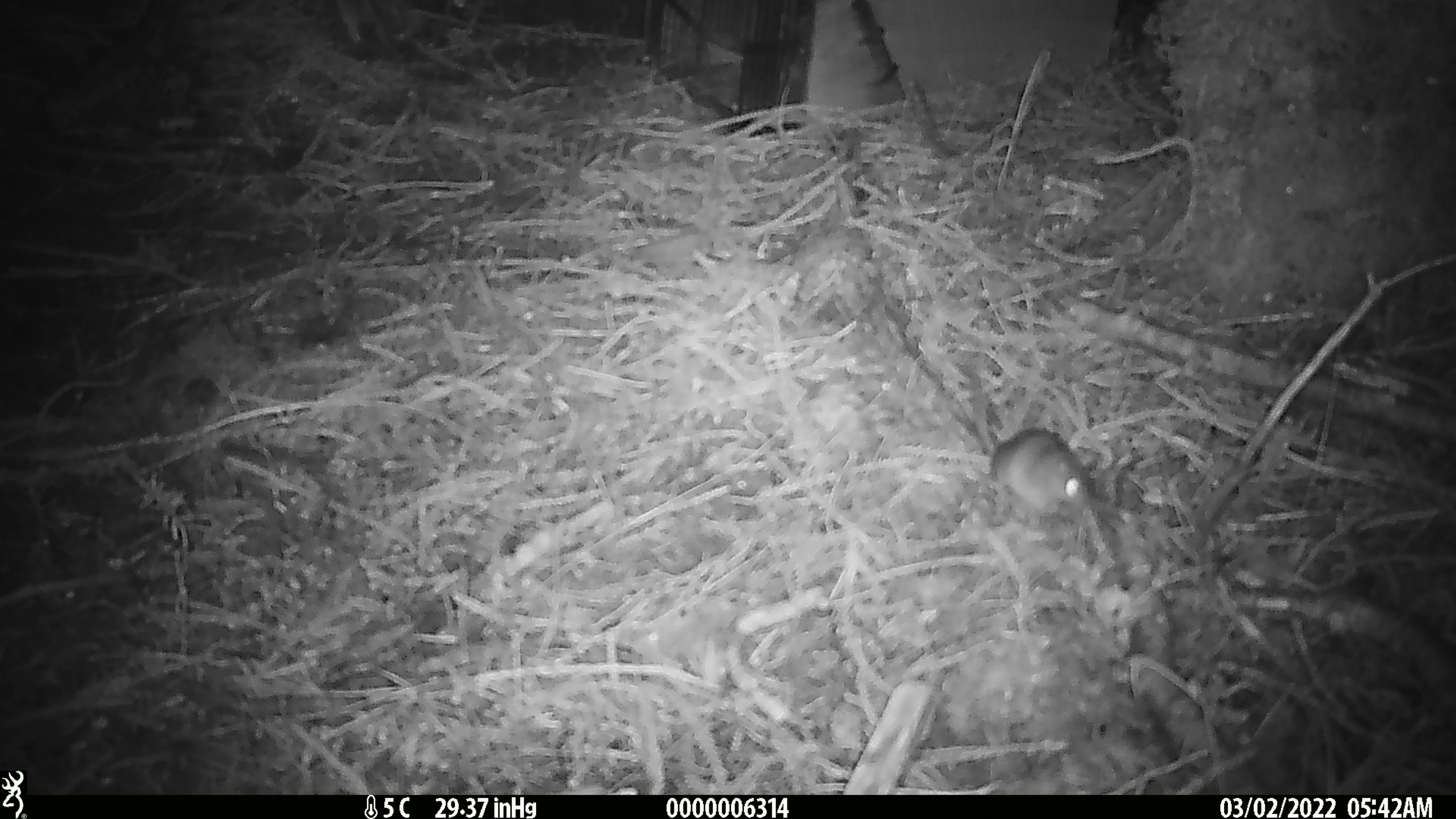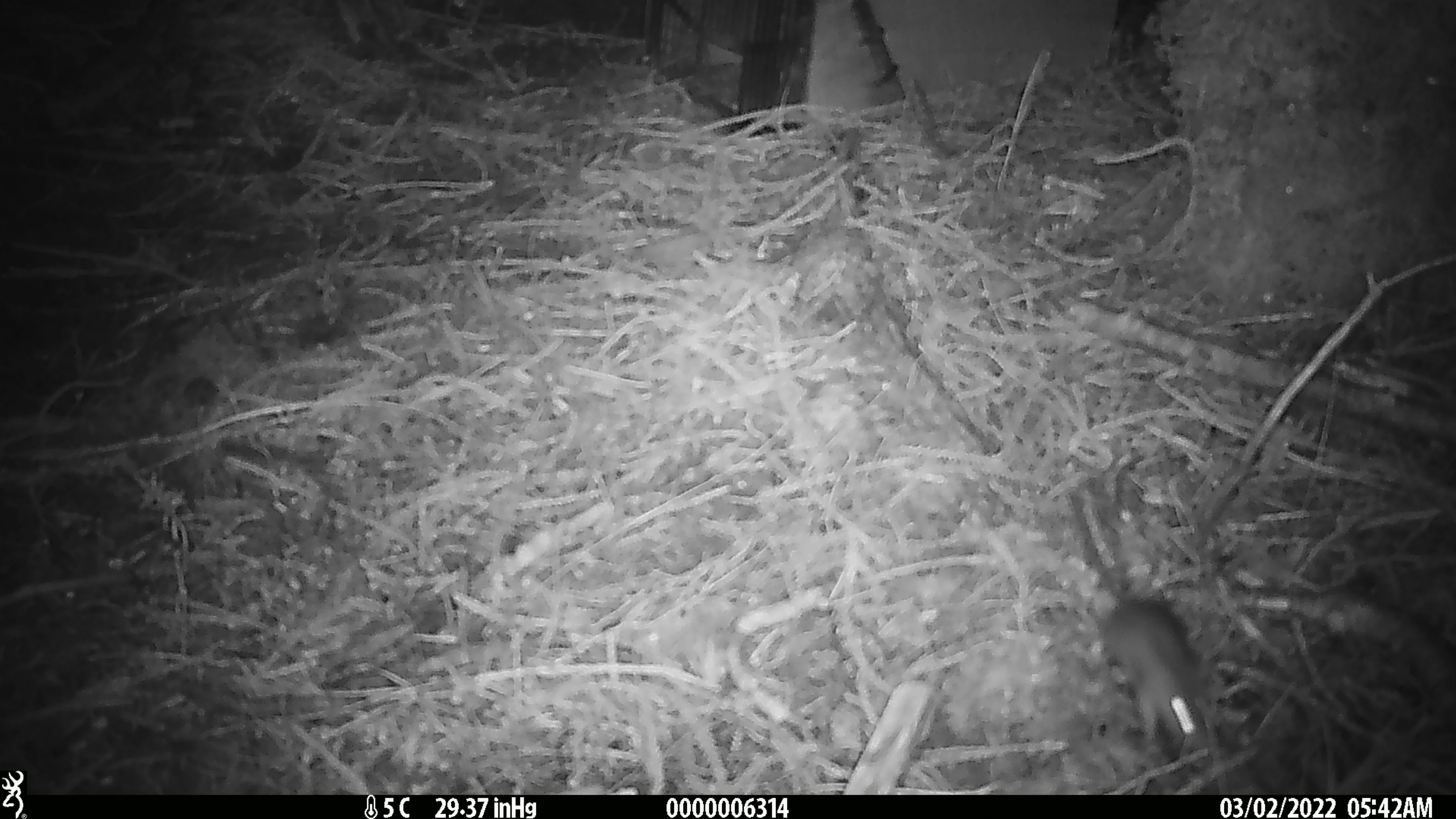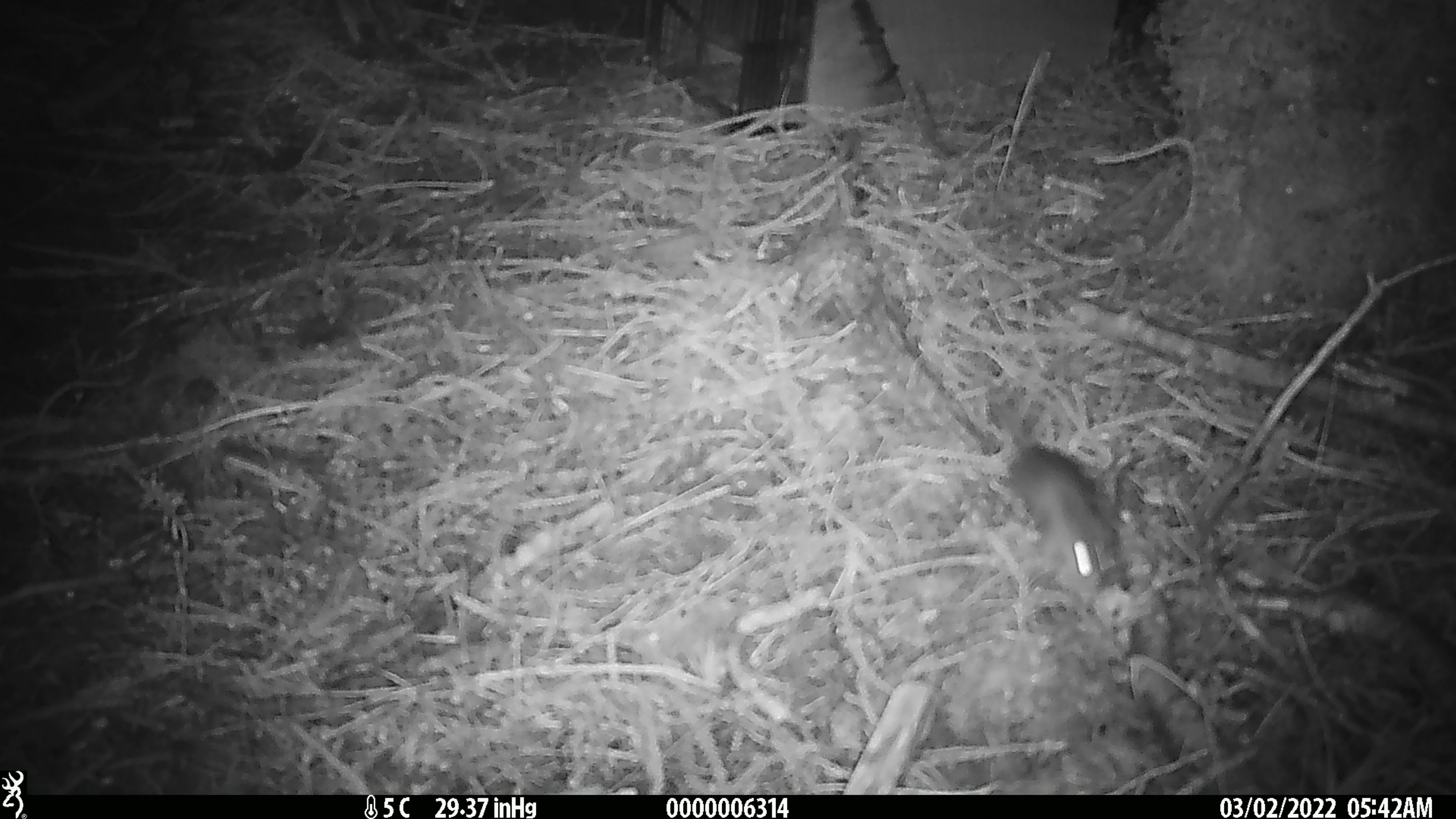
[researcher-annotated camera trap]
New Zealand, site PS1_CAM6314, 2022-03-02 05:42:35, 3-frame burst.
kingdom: Animalia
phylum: Chordata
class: Mammalia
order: Rodentia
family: Muridae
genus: Mus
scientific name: Mus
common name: mouse